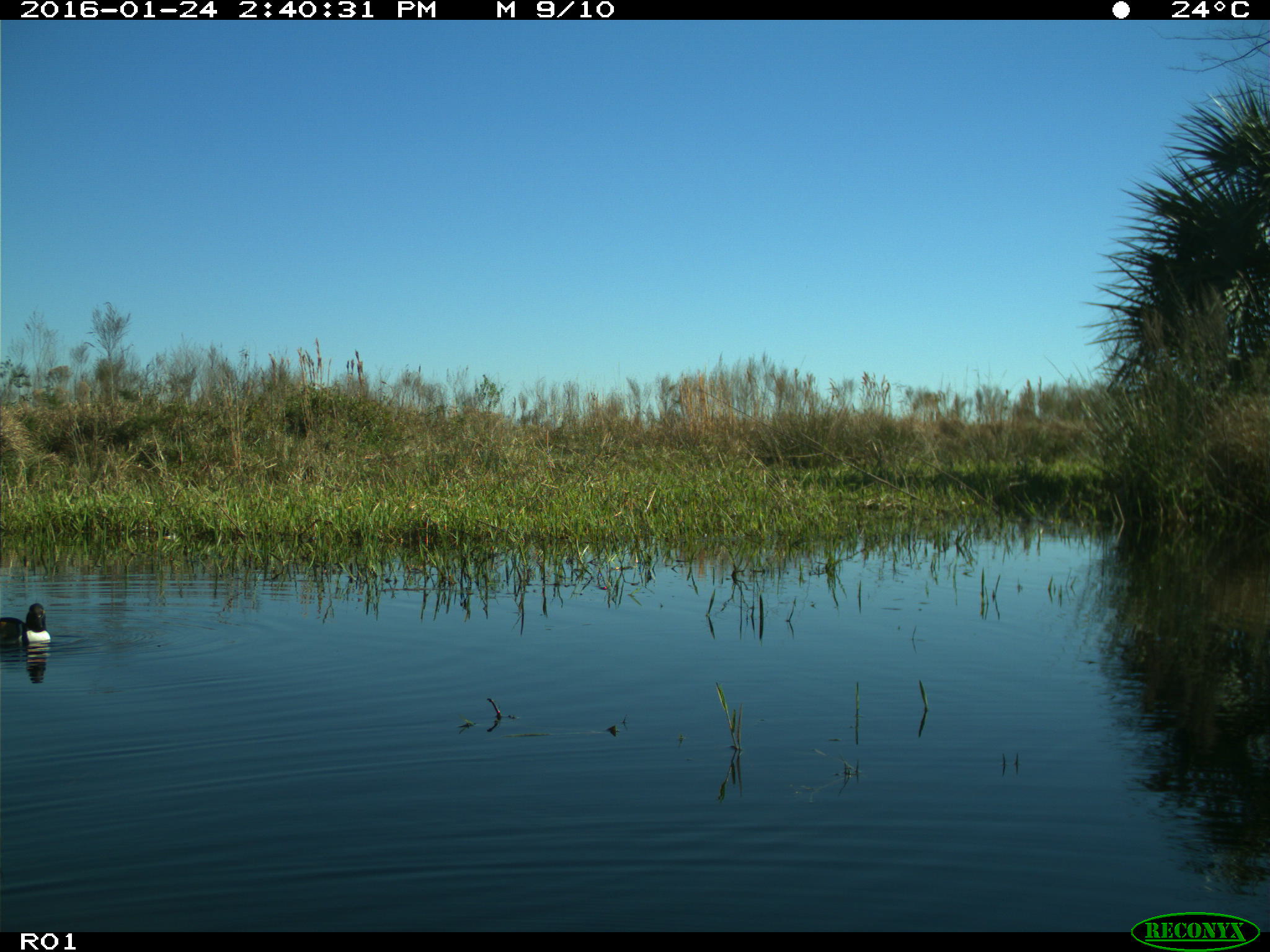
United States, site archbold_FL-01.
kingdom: Animalia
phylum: Chordata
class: Aves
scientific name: Aves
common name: birds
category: unidentified bird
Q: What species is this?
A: Unidentified bird (birds) (Aves).